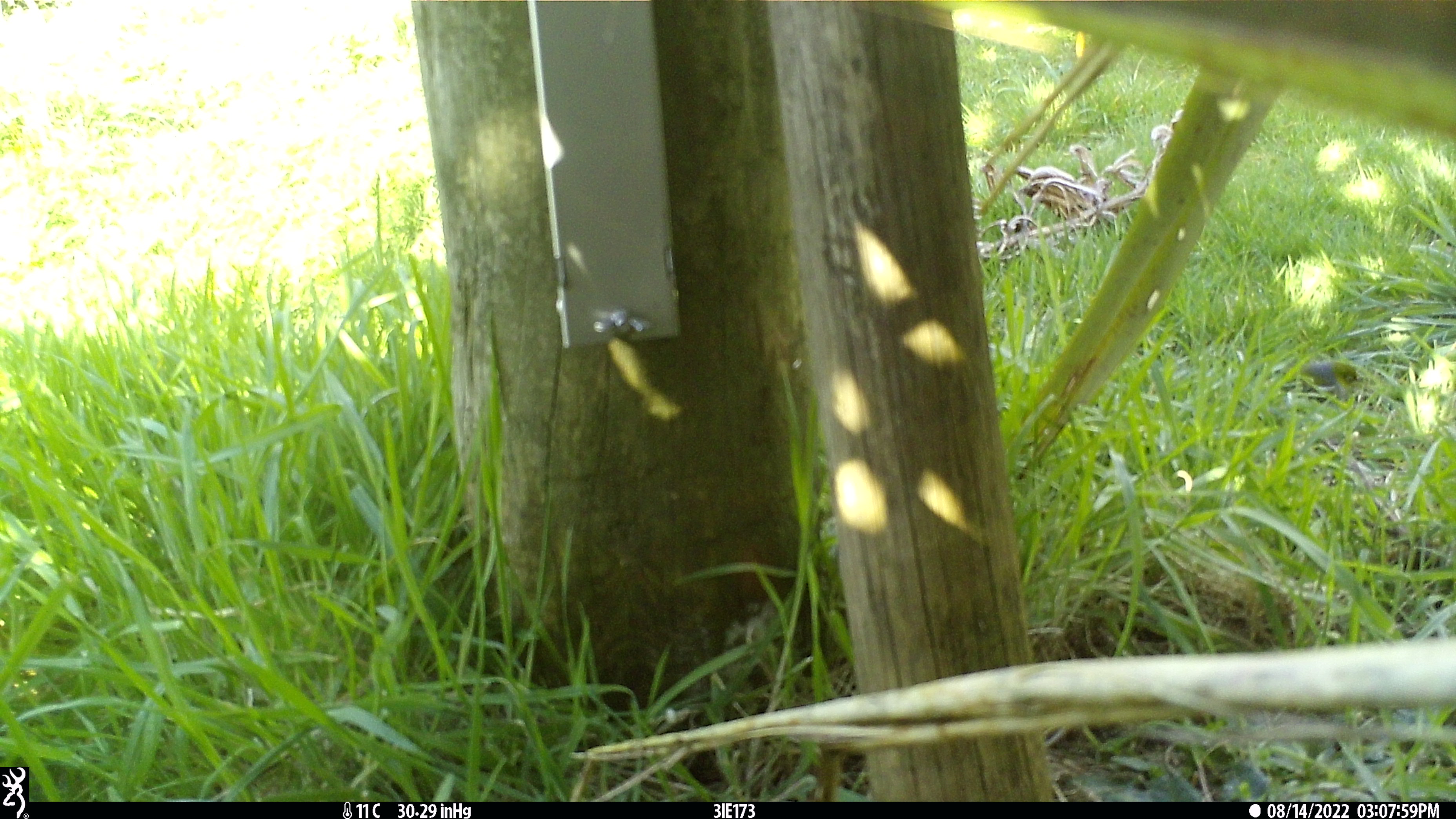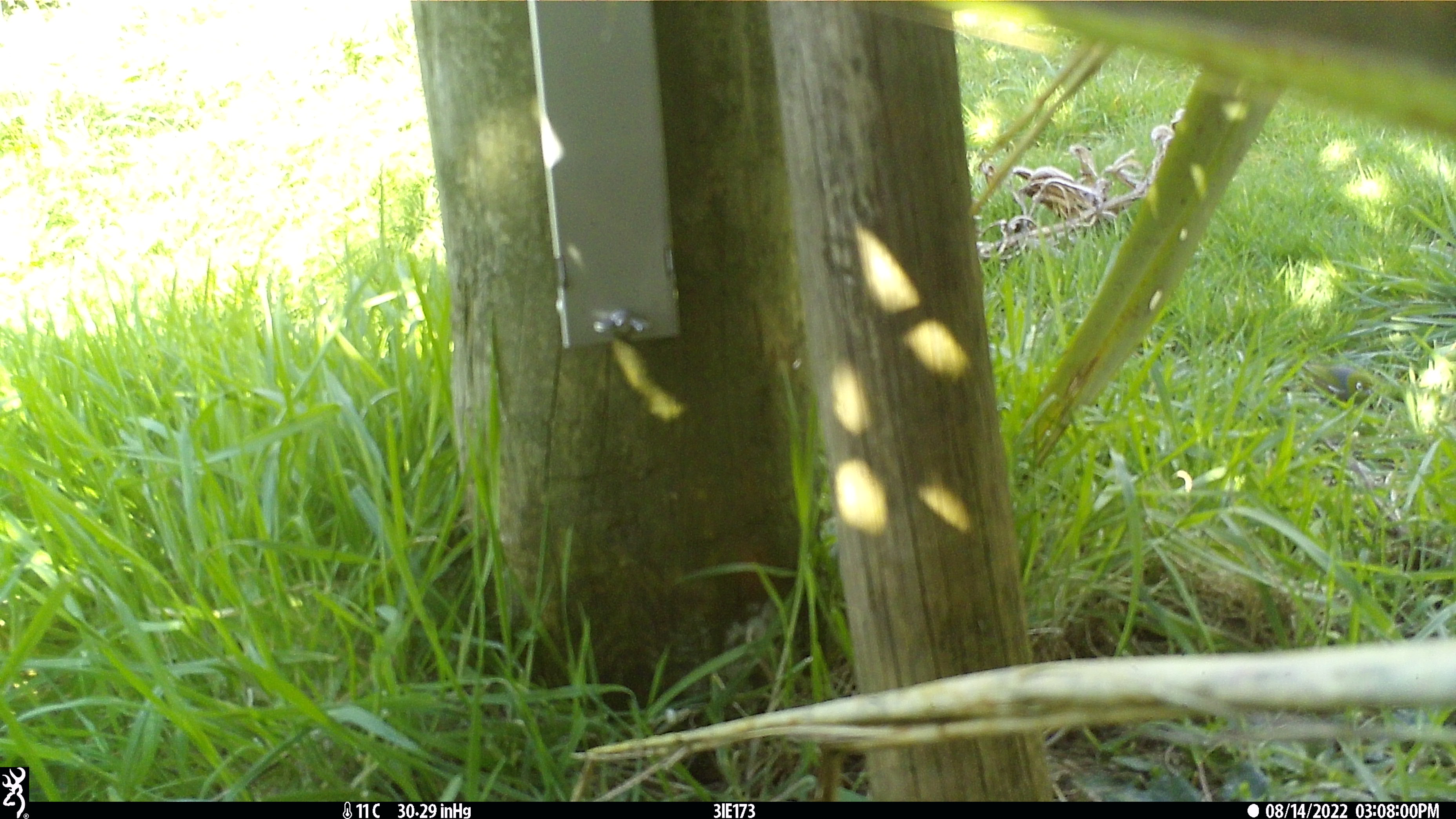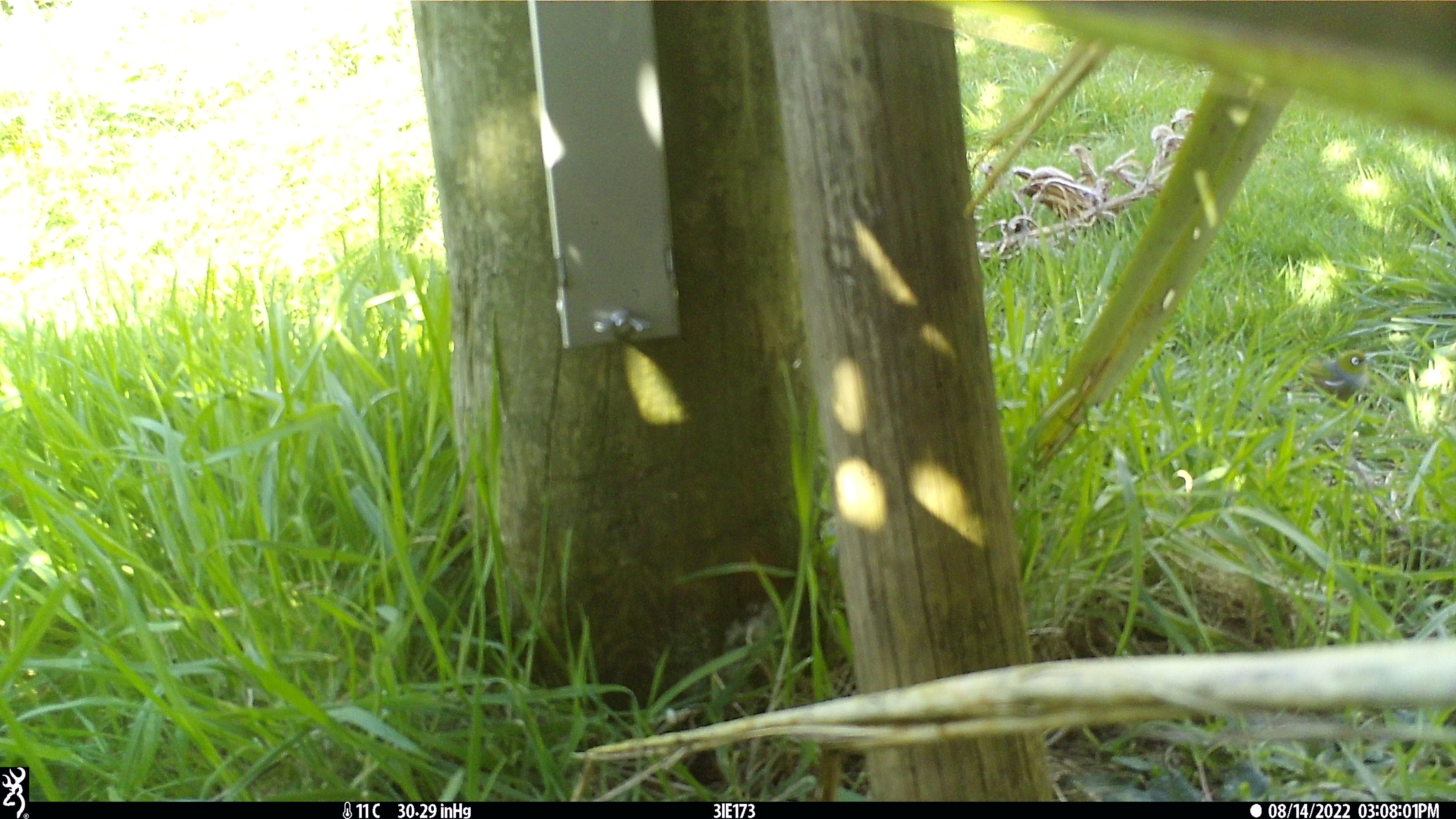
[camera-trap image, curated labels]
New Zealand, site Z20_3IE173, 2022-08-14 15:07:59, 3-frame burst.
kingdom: Animalia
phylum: Chordata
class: Aves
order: Passeriformes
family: Zosteropidae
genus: Zosterops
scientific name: Zosterops lateralis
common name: silvereye